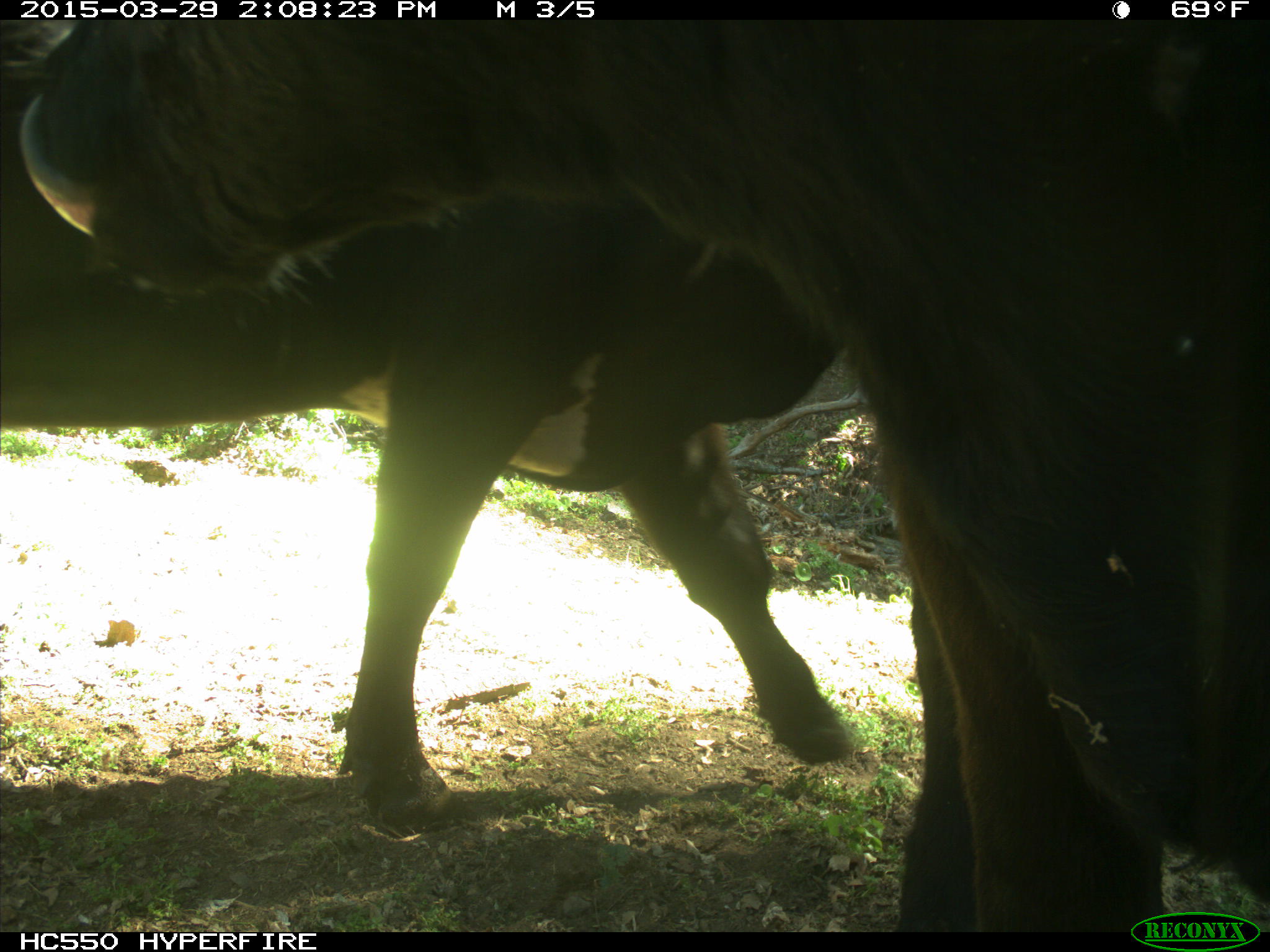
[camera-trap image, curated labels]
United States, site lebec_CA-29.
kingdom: Animalia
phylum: Chordata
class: Mammalia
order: Artiodactyla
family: Bovidae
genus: Bos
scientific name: Bos taurus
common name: domestic cow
Bos taurus (domestic cow).